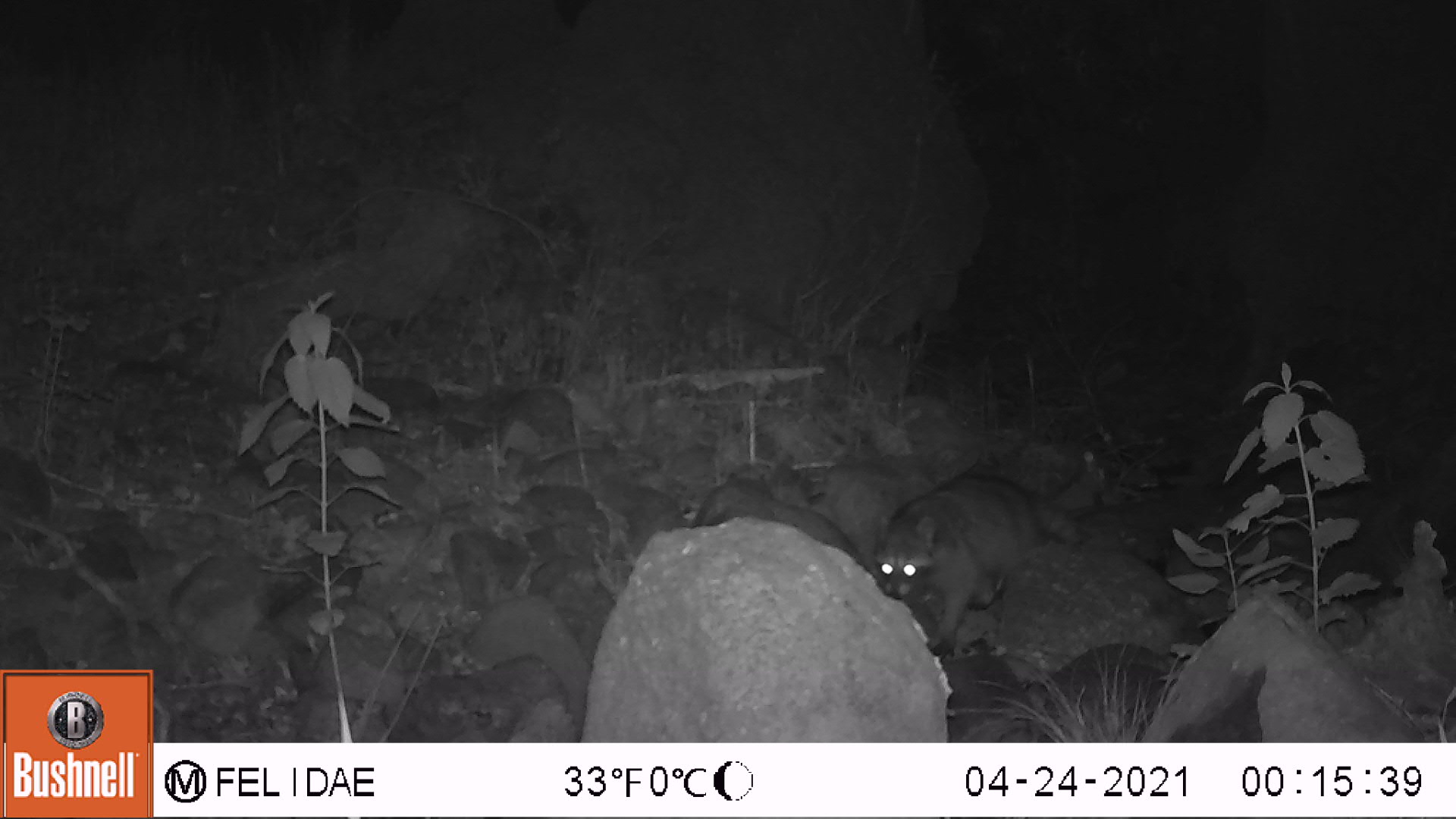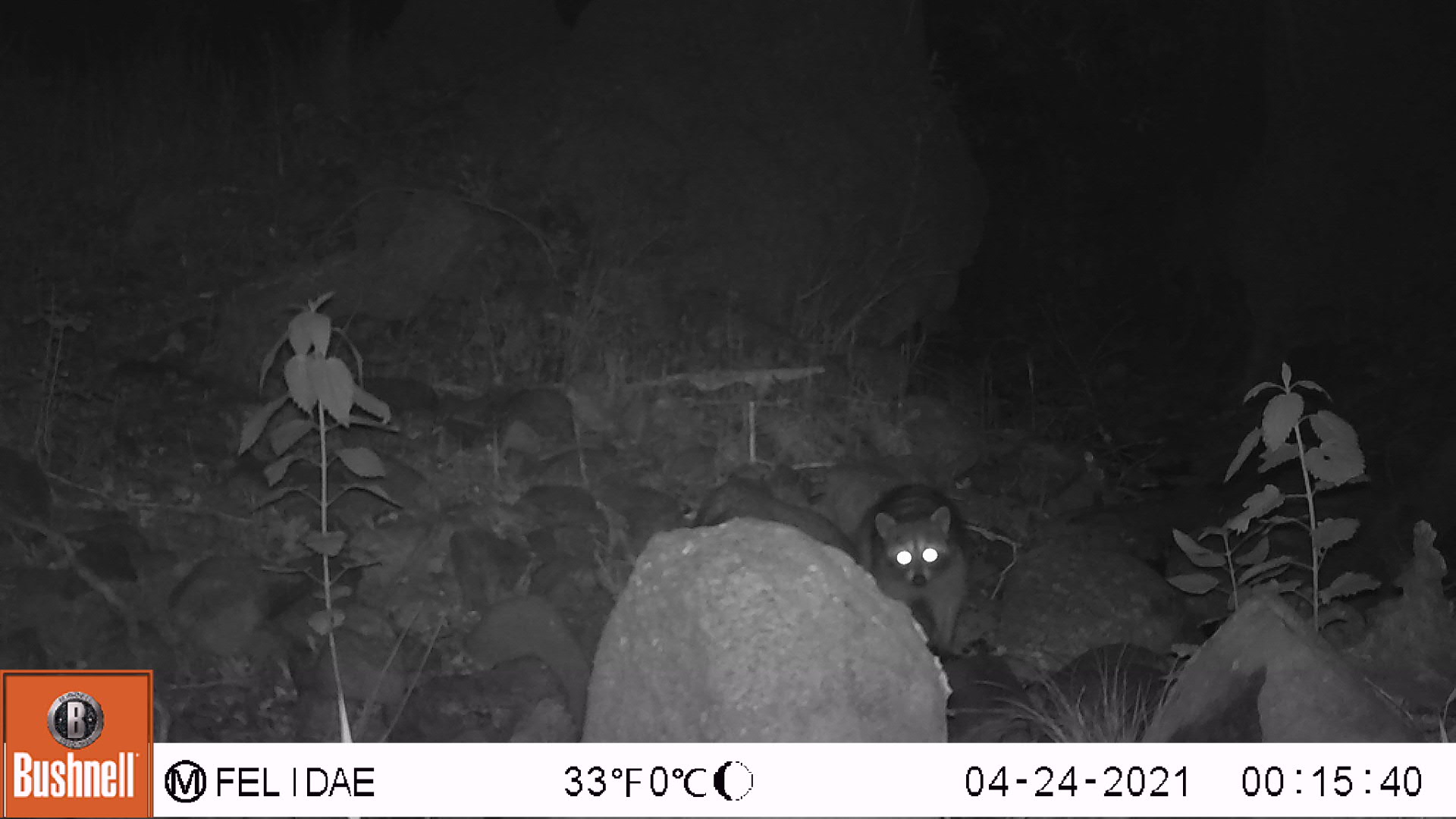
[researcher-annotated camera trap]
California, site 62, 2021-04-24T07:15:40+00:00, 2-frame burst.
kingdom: Animalia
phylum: Chordata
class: Mammalia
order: Carnivora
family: Procyonidae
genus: Procyon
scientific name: Procyon lotor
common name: raccoon